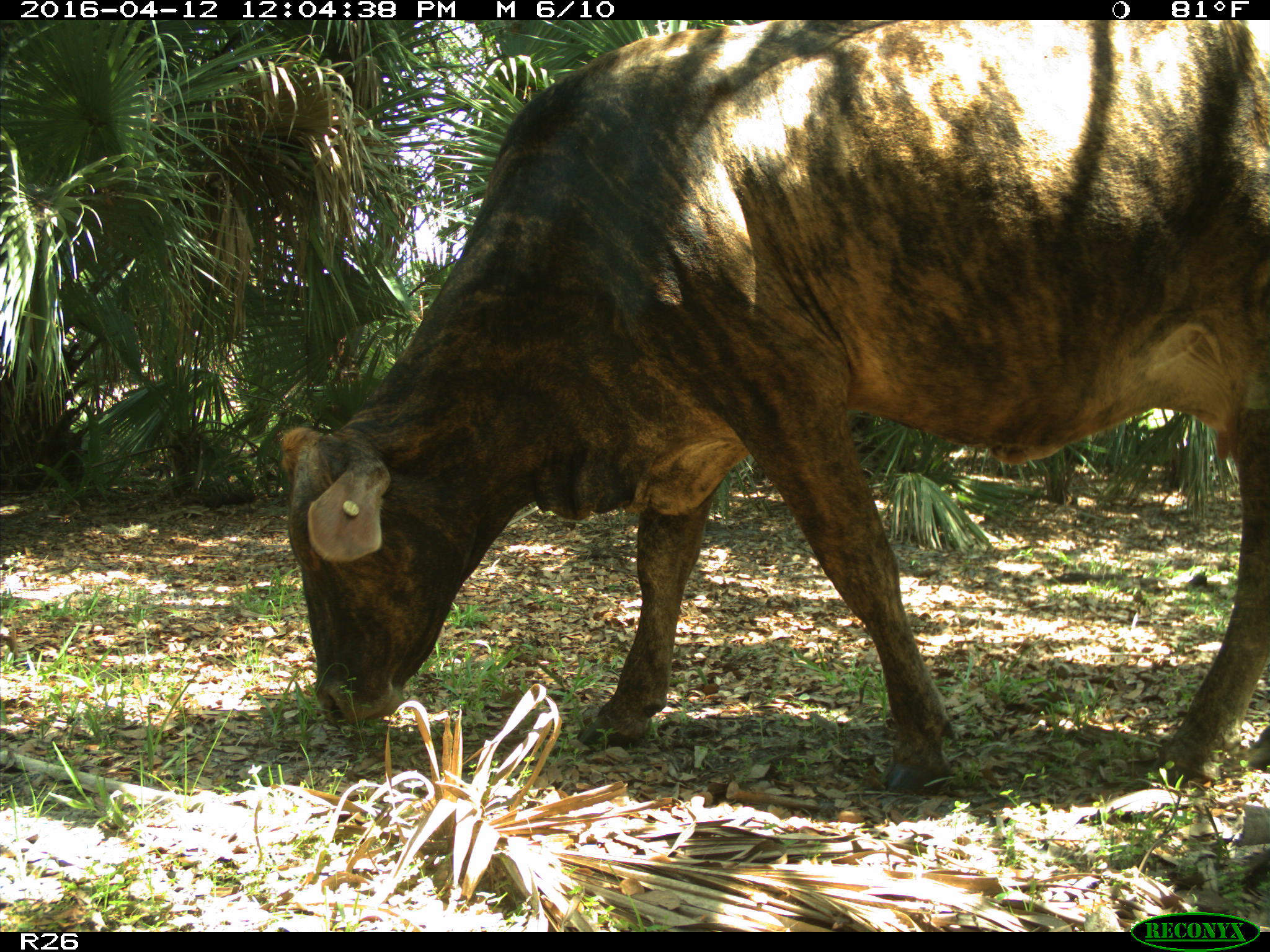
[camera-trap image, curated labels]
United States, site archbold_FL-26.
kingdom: Animalia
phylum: Chordata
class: Mammalia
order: Artiodactyla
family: Bovidae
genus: Bos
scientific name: Bos taurus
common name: domestic cow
Bos taurus (domestic cow).